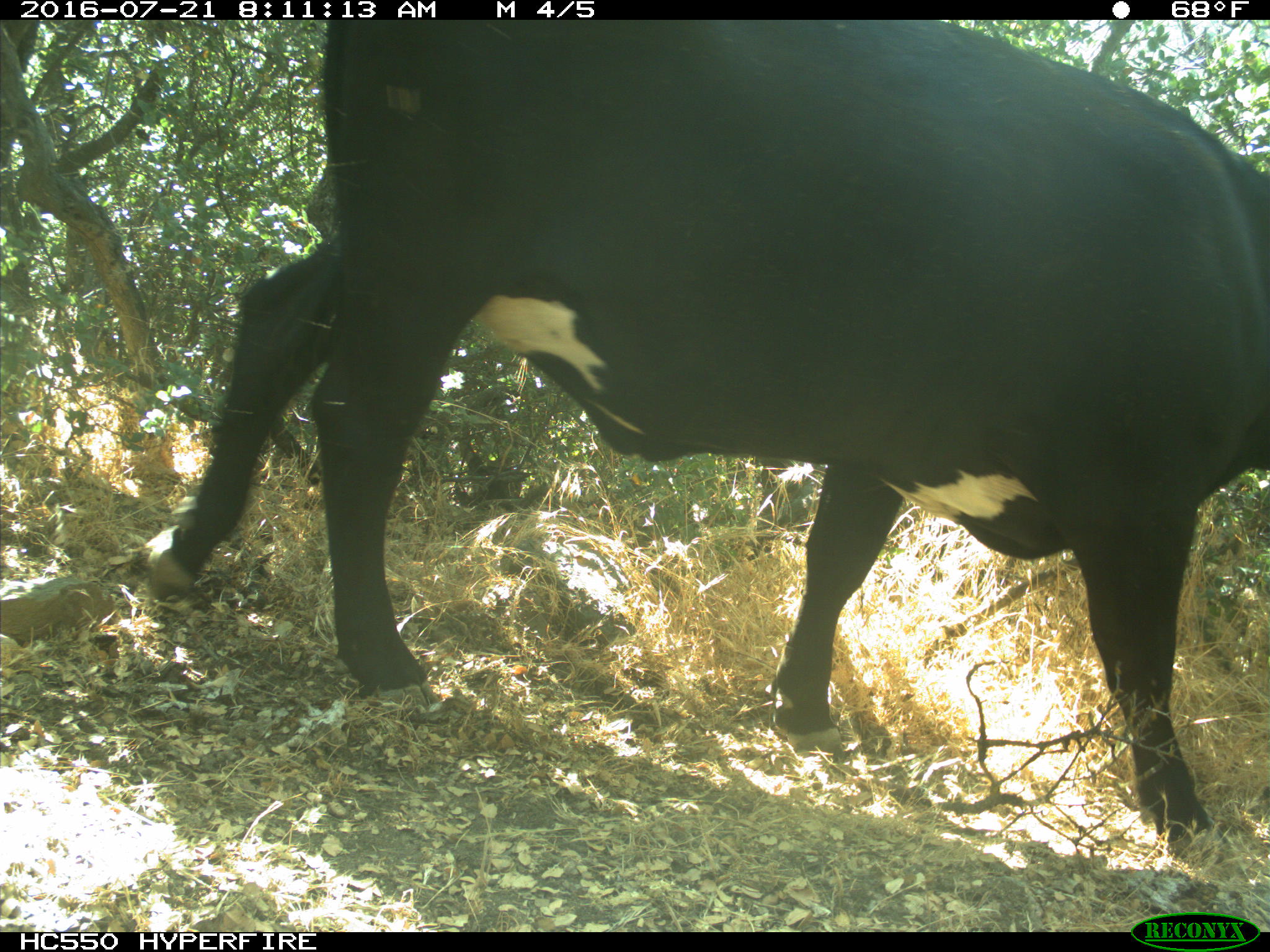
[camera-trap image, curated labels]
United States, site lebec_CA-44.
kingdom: Animalia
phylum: Chordata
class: Mammalia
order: Artiodactyla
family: Bovidae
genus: Bos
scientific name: Bos taurus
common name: domestic cow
Bos taurus (domestic cow).